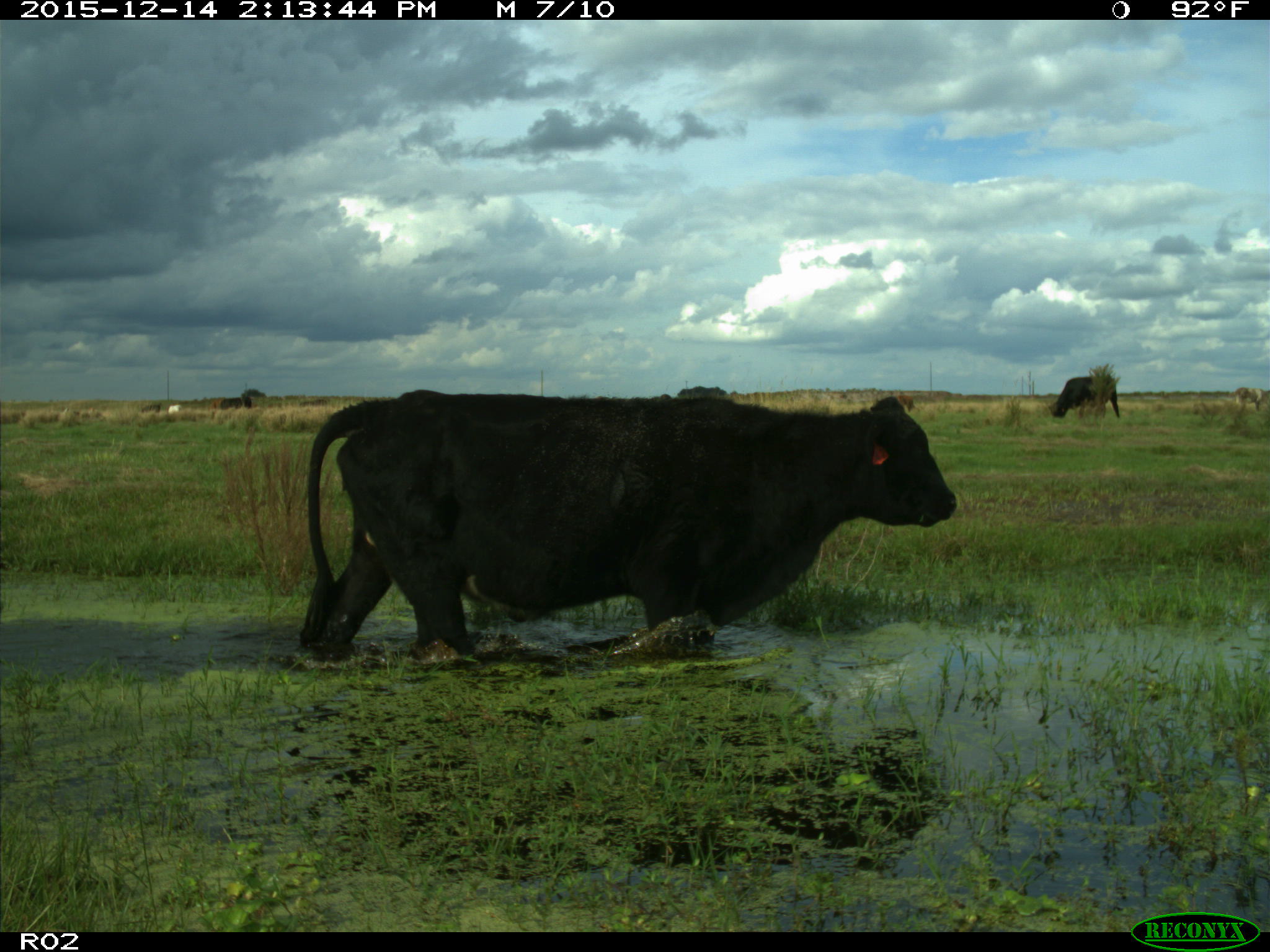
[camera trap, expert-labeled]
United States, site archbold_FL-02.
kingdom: Animalia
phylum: Chordata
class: Mammalia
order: Artiodactyla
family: Bovidae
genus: Bos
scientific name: Bos taurus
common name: domestic cow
Bos taurus (domestic cow).